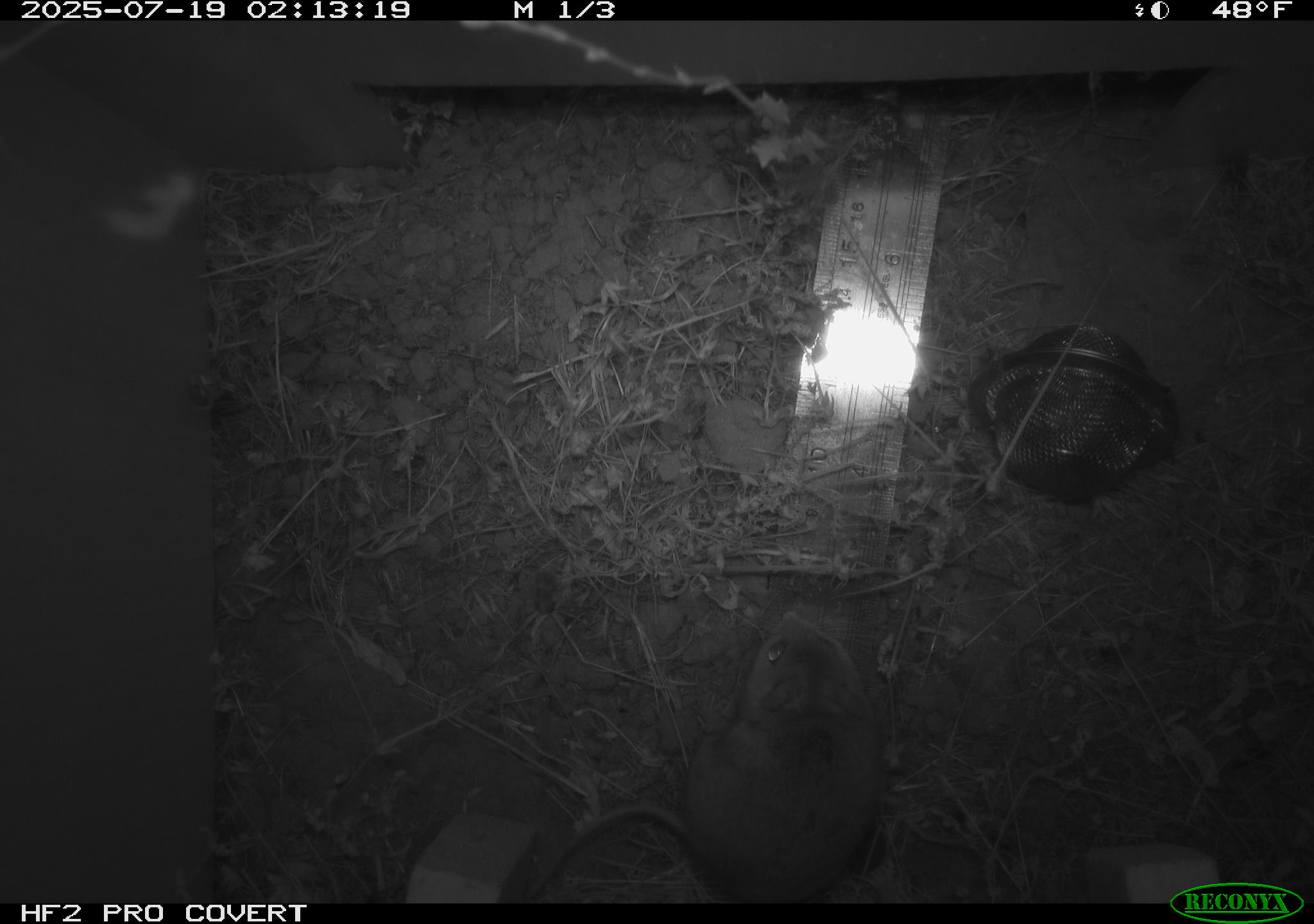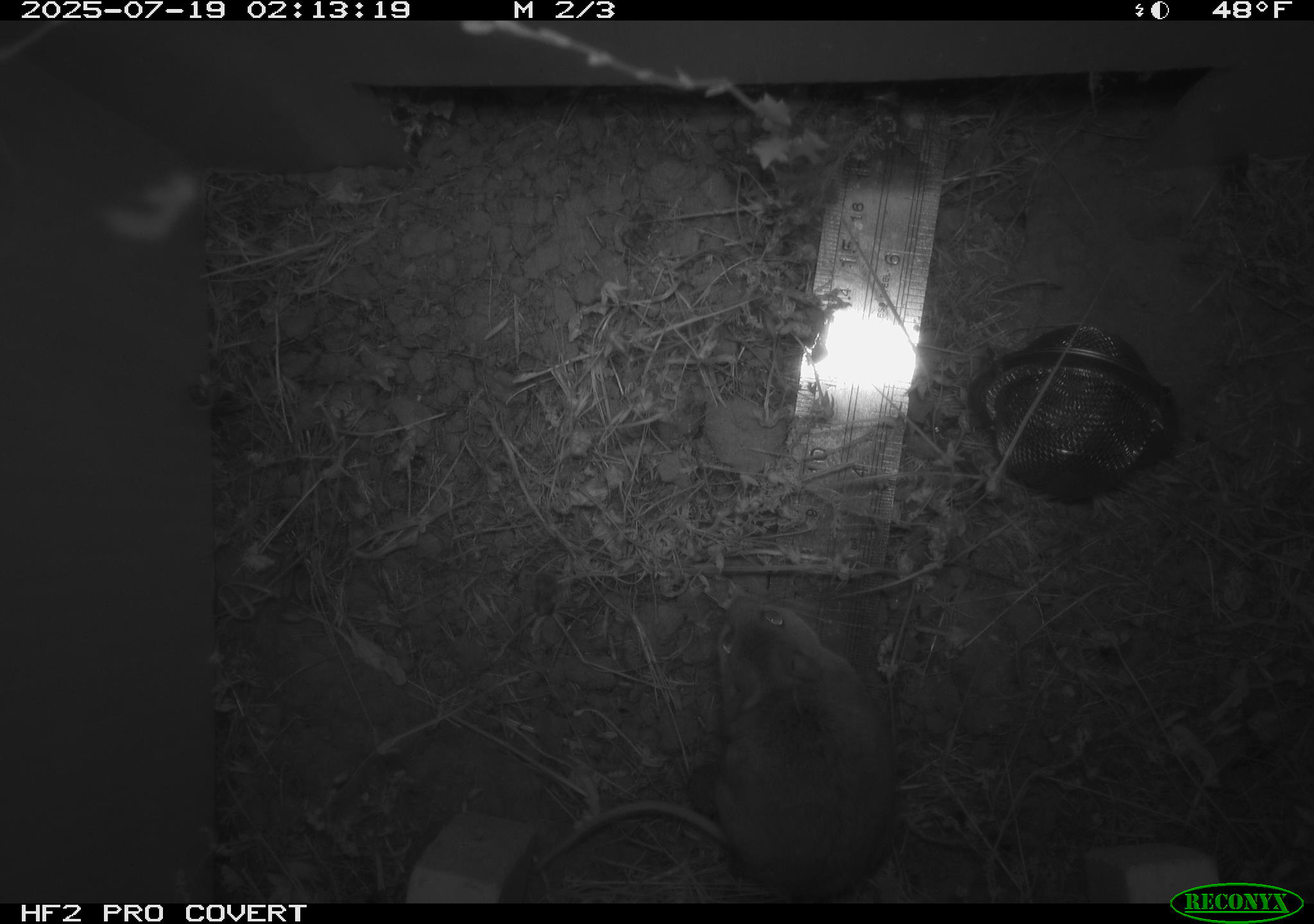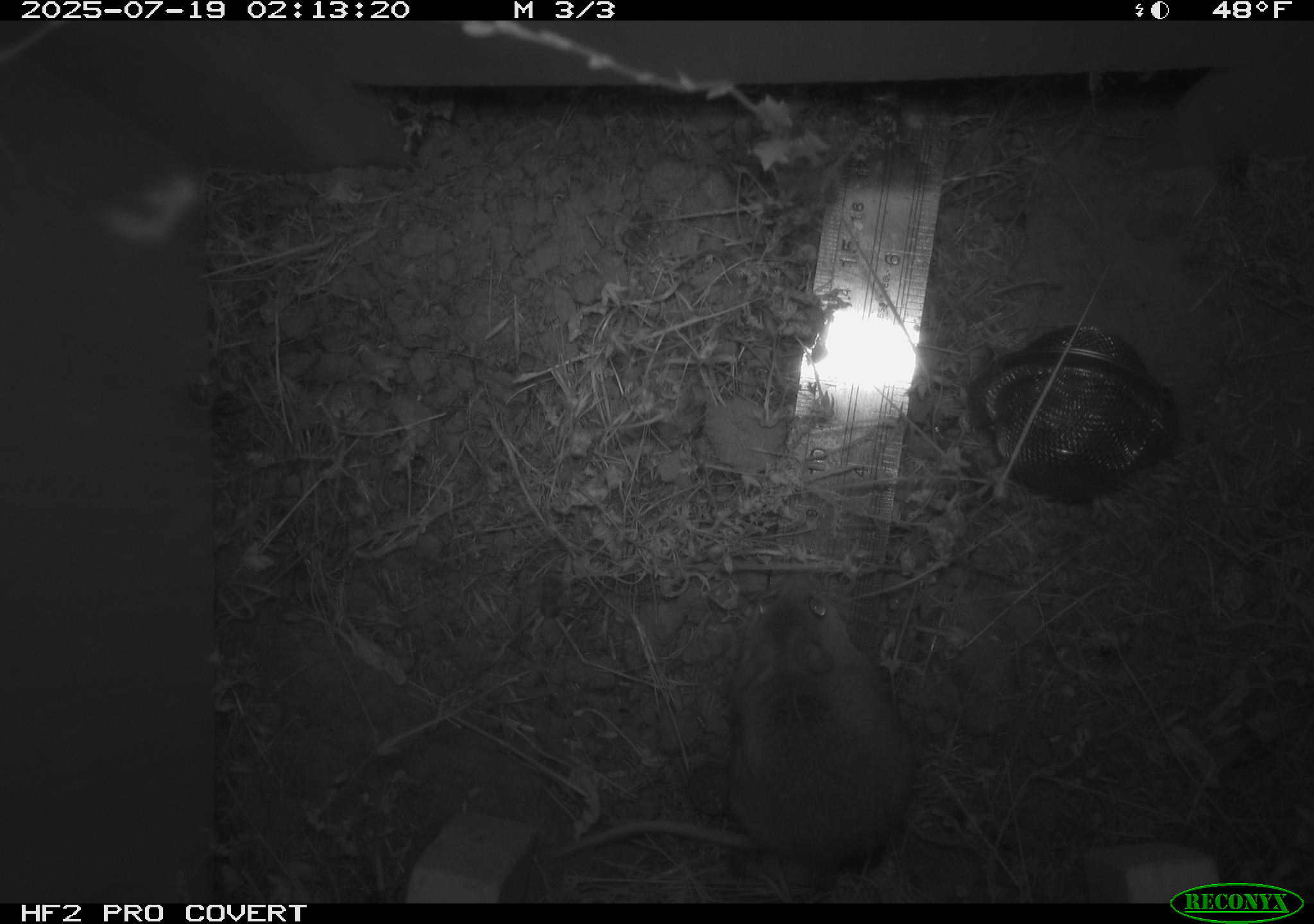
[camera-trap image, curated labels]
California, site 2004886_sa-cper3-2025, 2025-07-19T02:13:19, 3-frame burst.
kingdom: Animalia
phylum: Chordata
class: Mammalia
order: Rodentia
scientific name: Rodentia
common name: rodent